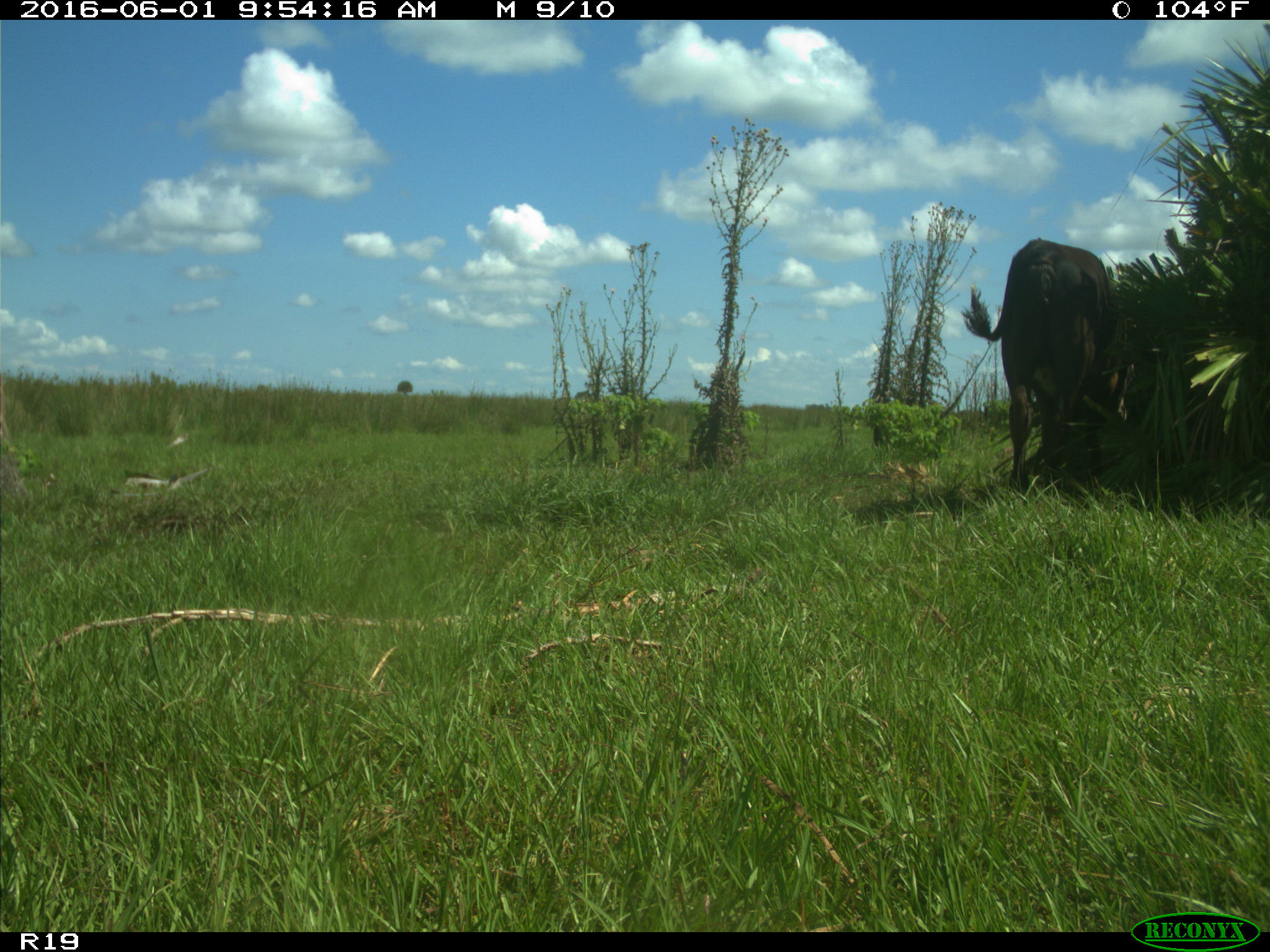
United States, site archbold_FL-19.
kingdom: Animalia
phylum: Chordata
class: Mammalia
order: Artiodactyla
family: Bovidae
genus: Bos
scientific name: Bos taurus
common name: domestic cow